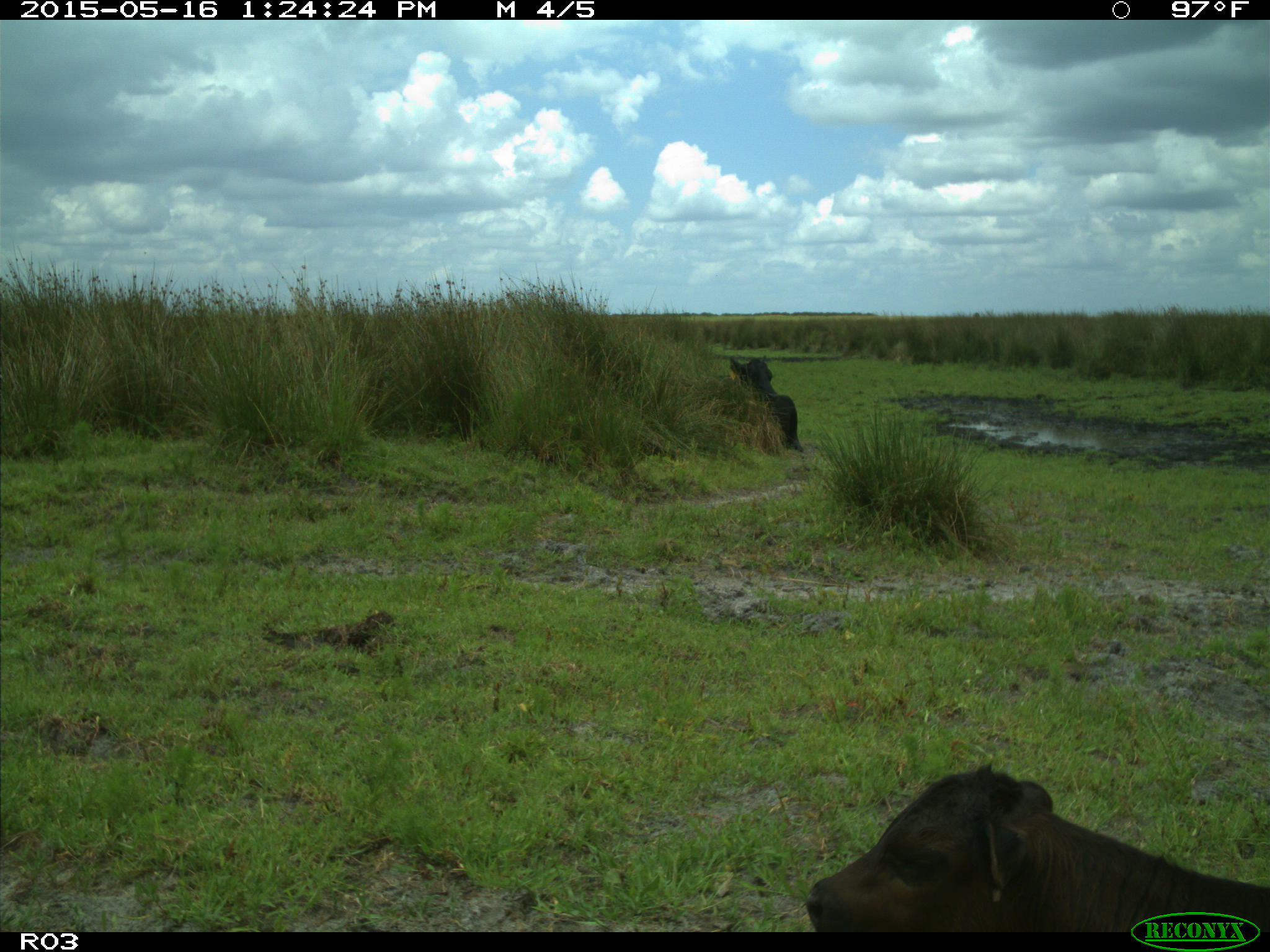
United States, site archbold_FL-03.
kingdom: Animalia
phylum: Chordata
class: Mammalia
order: Artiodactyla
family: Bovidae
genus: Bos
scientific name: Bos taurus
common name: domestic cow